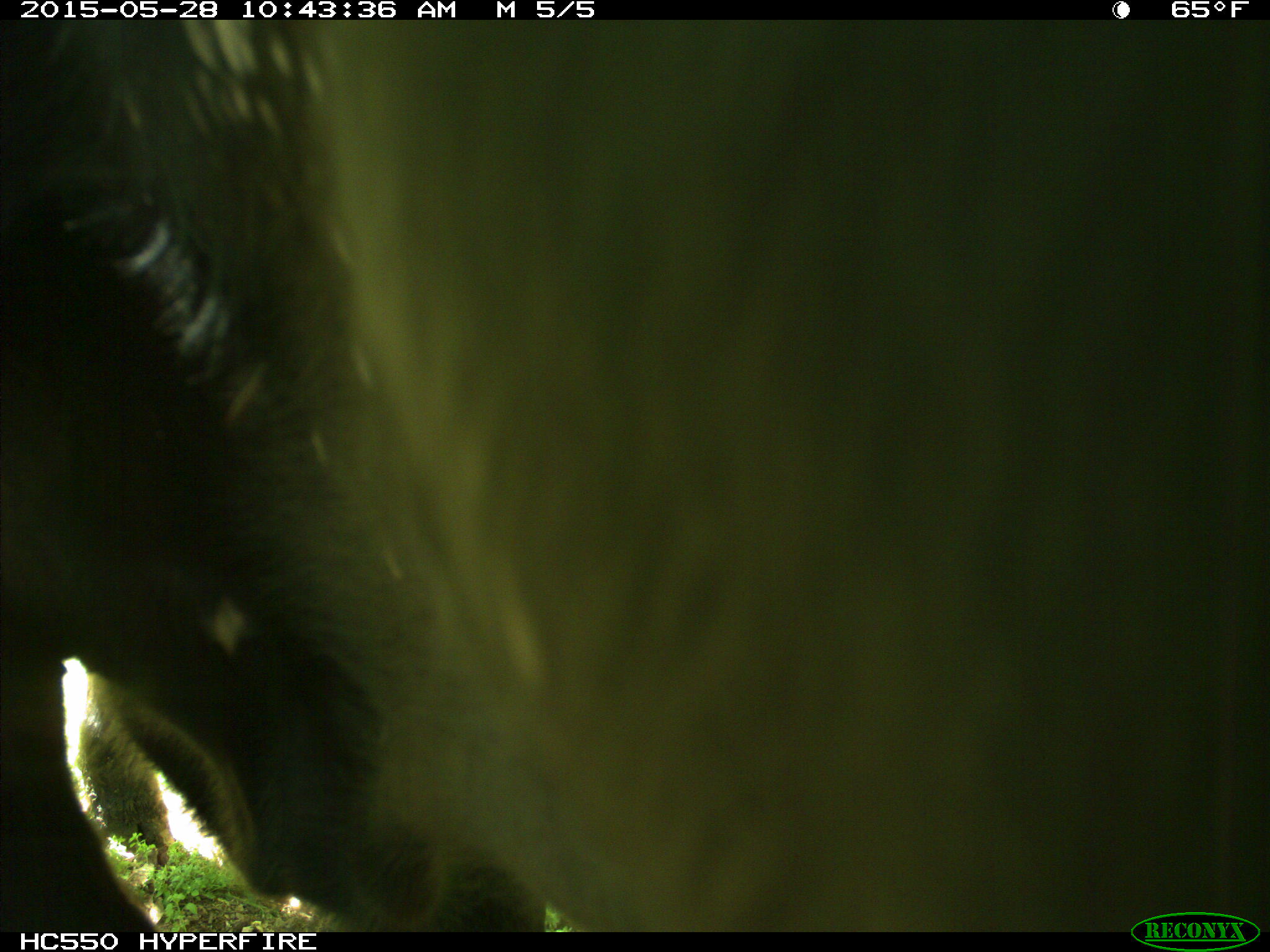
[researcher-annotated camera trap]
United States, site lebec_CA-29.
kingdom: Animalia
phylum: Chordata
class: Mammalia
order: Artiodactyla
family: Bovidae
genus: Bos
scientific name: Bos taurus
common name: domestic cow